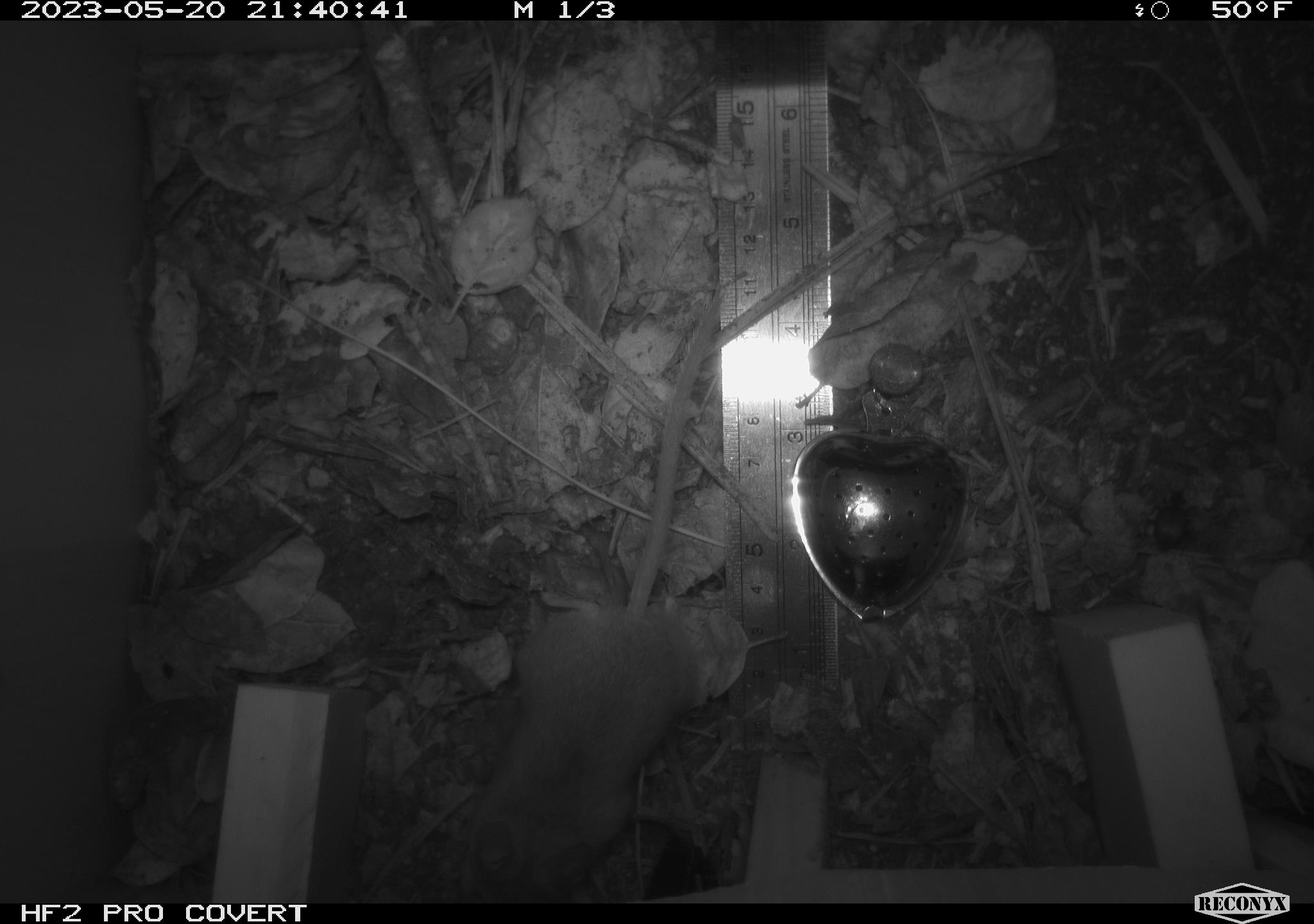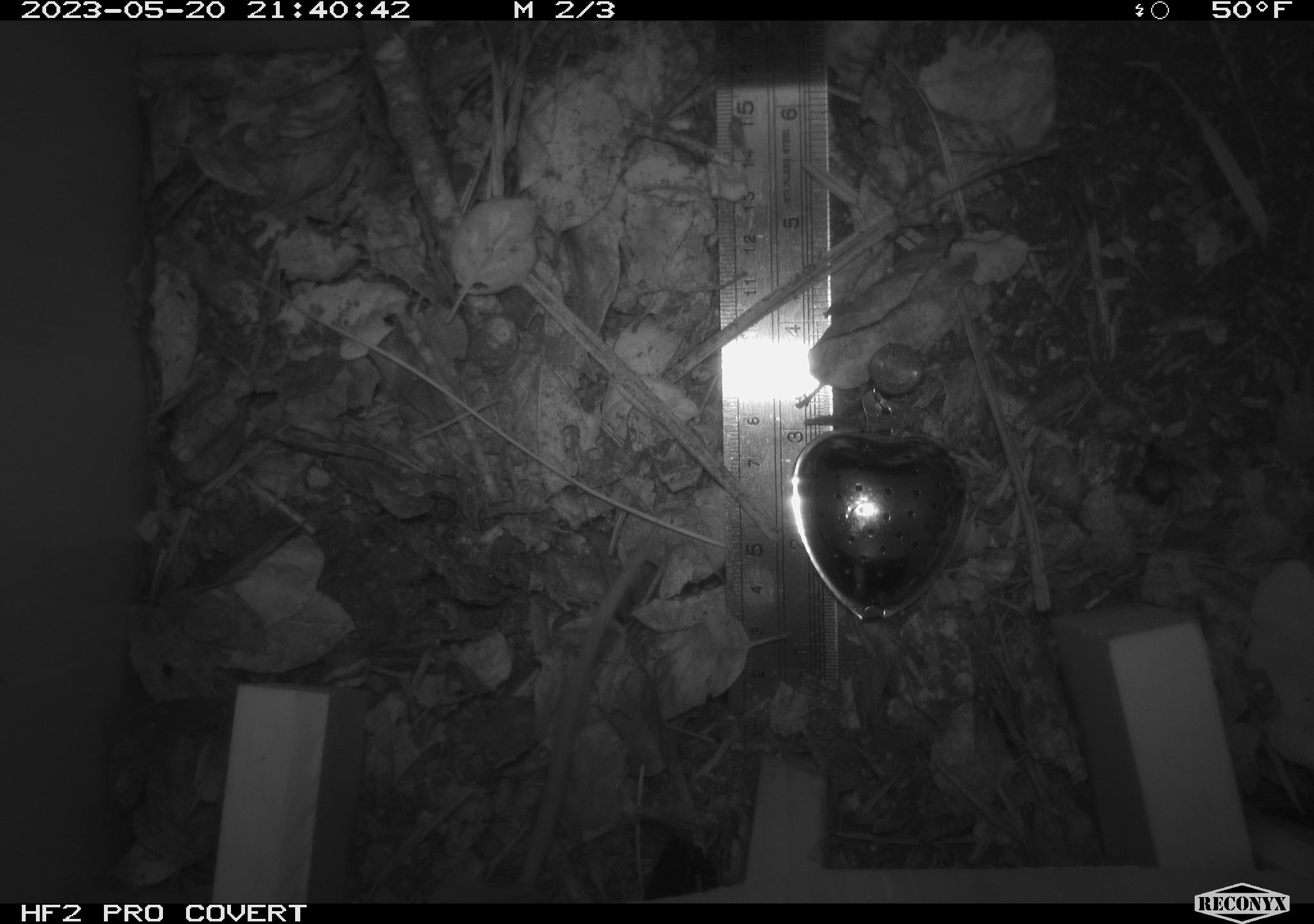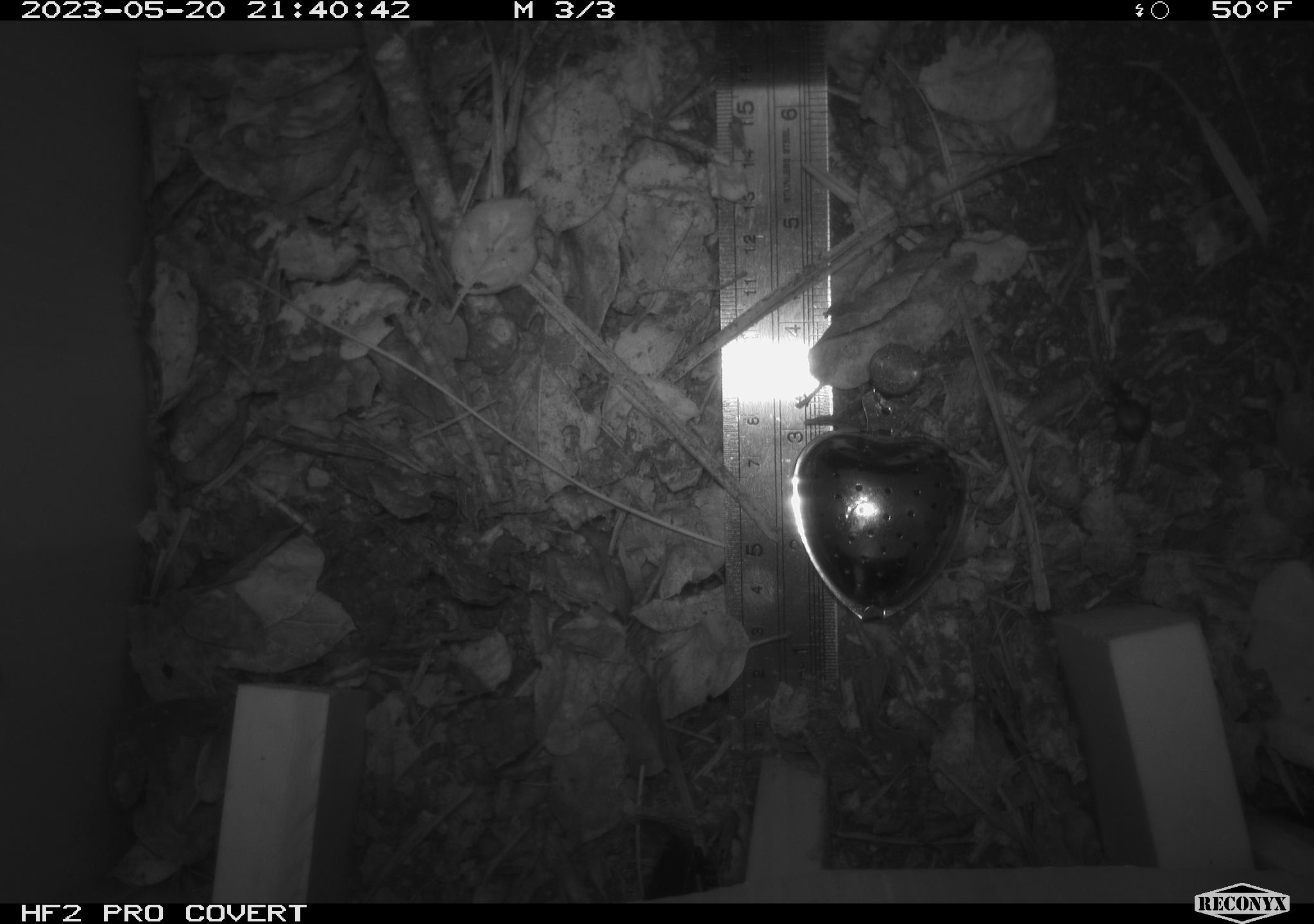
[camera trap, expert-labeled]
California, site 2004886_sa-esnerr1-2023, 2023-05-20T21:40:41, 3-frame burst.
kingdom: Animalia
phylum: Chordata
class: Mammalia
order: Rodentia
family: Cricetidae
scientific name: Cricetidae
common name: hamsters, voles, lemmings, and allies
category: cricetidae family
Cricetidae family (hamsters, voles, lemmings, and allies) (Cricetidae).